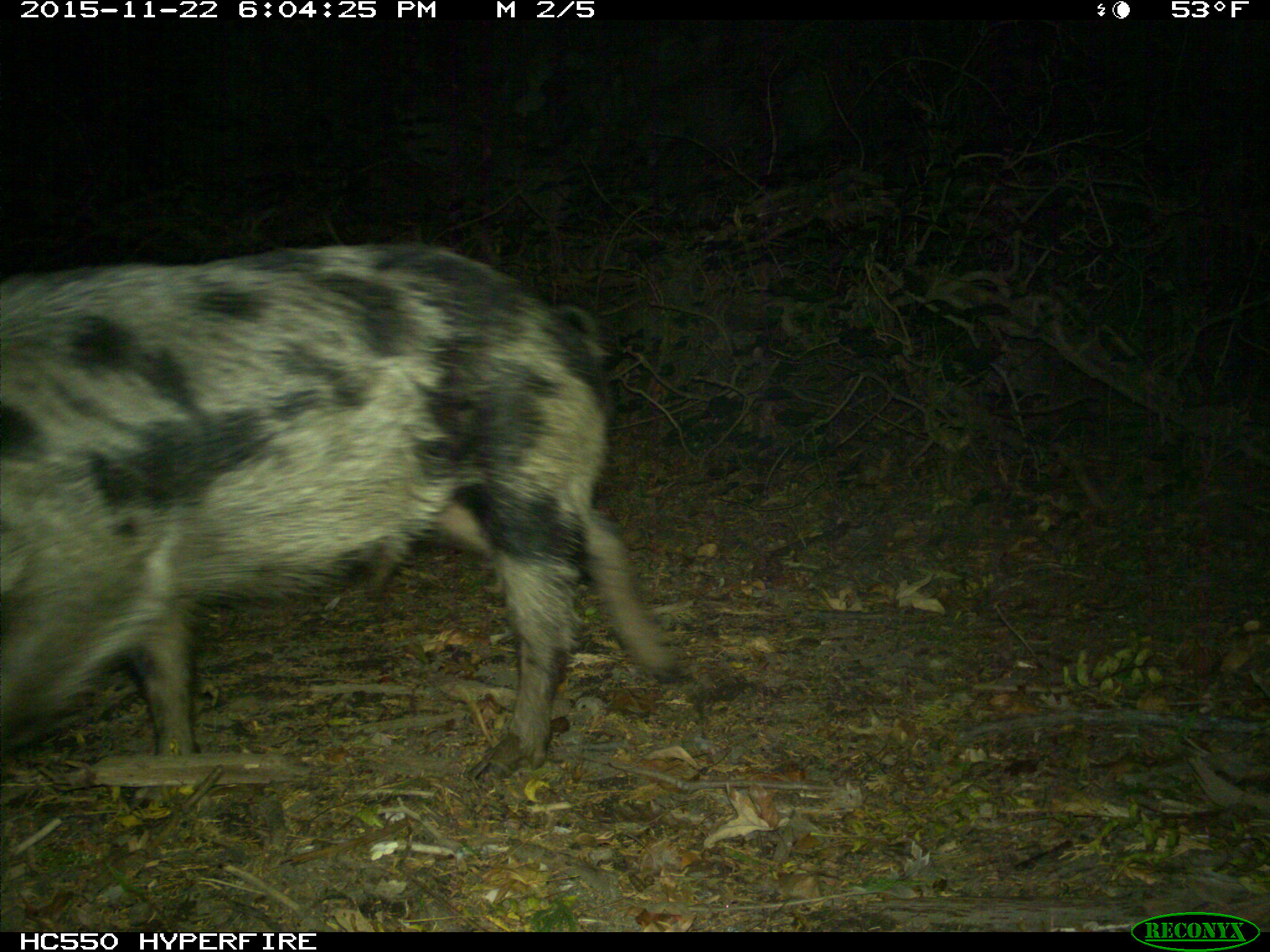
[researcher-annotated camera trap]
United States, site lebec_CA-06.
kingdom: Animalia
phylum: Chordata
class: Mammalia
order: Artiodactyla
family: Suidae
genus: Sus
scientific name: Sus scrofa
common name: wild boar